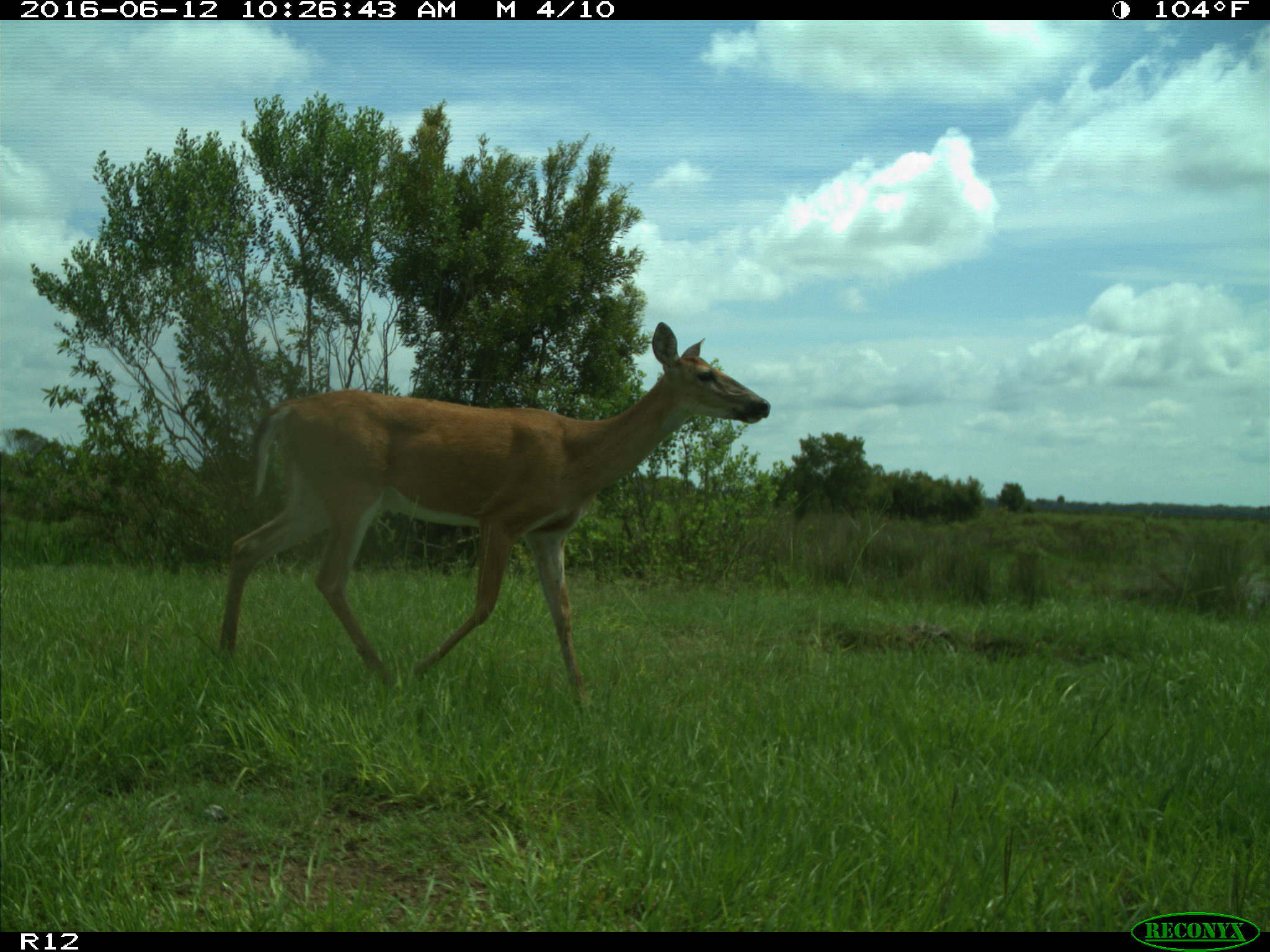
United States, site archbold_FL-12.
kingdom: Animalia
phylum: Chordata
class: Mammalia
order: Artiodactyla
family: Cervidae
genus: Odocoileus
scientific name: Odocoileus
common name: deer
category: unidentified deer